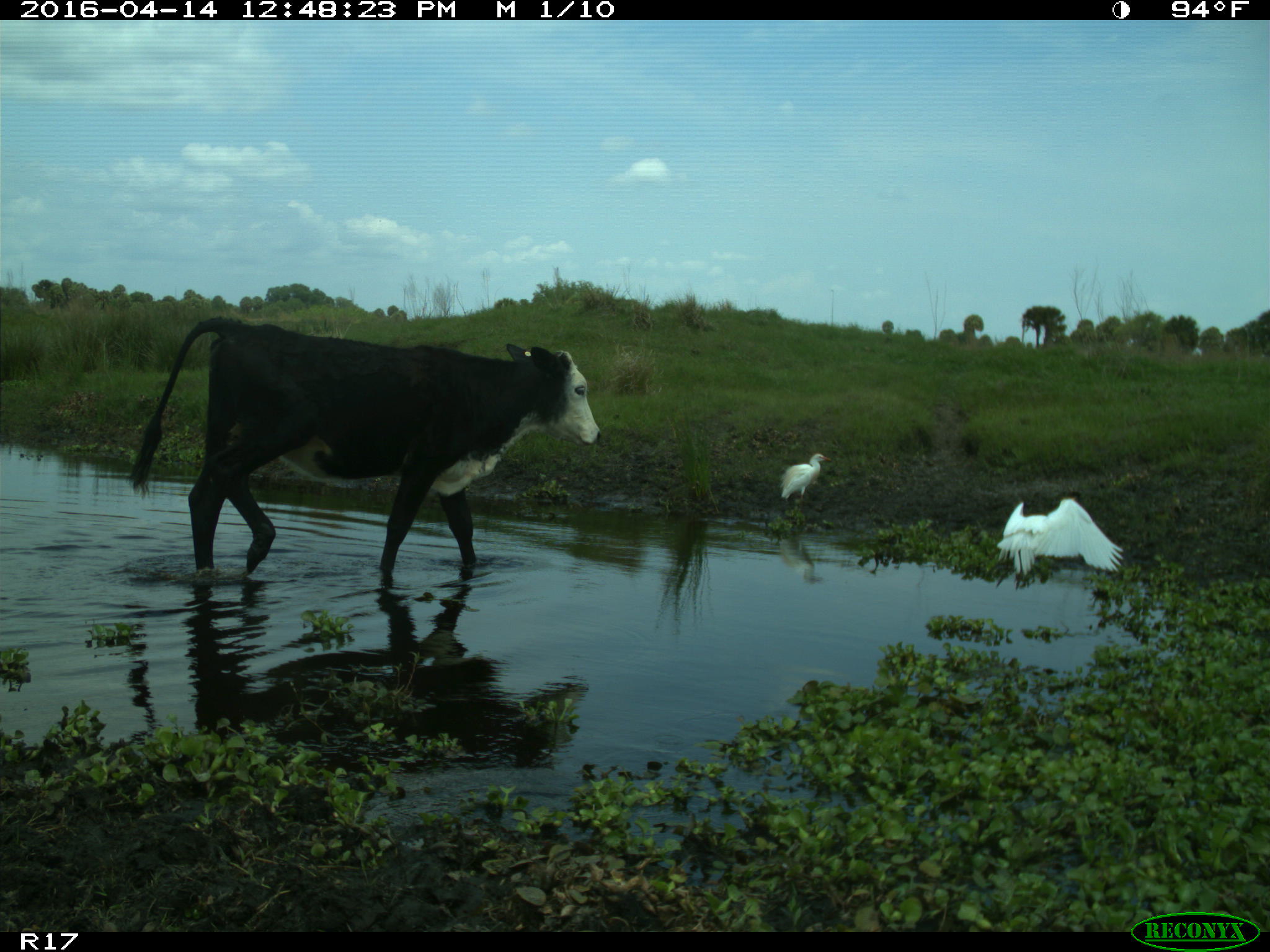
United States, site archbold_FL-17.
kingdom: Animalia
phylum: Chordata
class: Mammalia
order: Artiodactyla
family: Bovidae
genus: Bos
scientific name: Bos taurus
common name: domestic cow